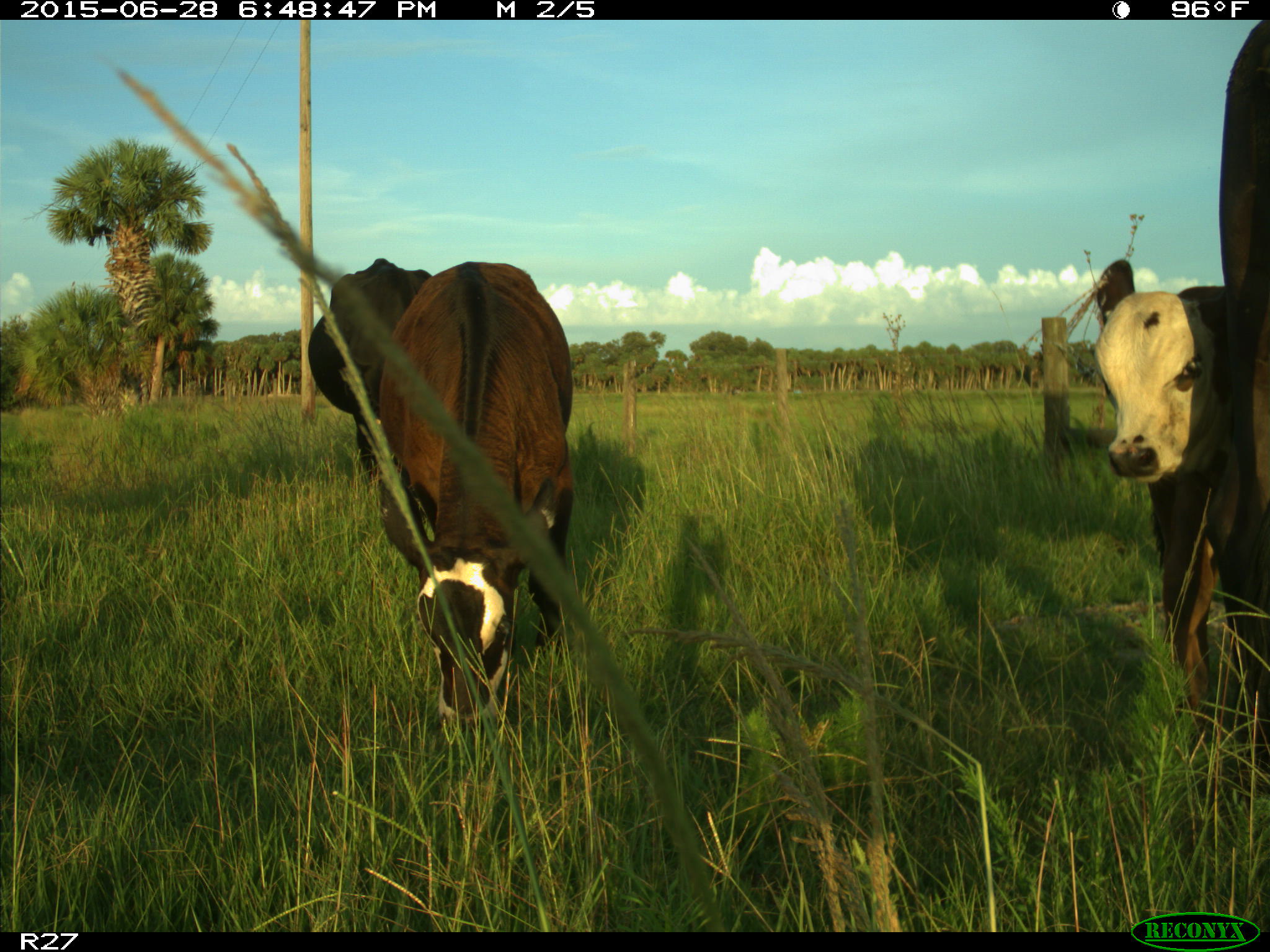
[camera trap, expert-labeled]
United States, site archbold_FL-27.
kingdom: Animalia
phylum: Chordata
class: Mammalia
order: Artiodactyla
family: Bovidae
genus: Bos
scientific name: Bos taurus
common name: domestic cow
Bos taurus (domestic cow).